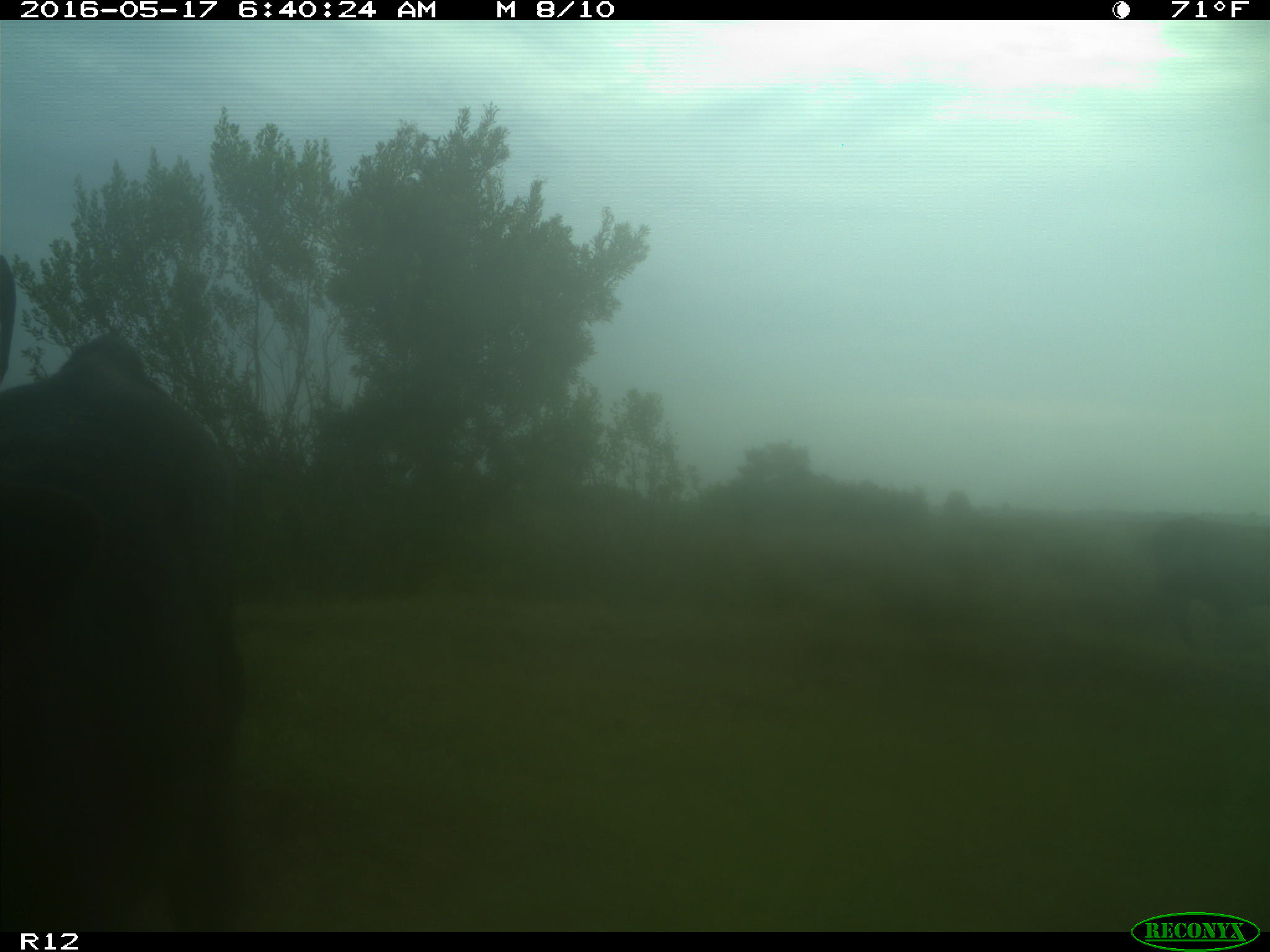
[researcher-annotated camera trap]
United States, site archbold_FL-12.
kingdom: Animalia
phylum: Chordata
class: Mammalia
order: Artiodactyla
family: Bovidae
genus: Bos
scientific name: Bos taurus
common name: domestic cow